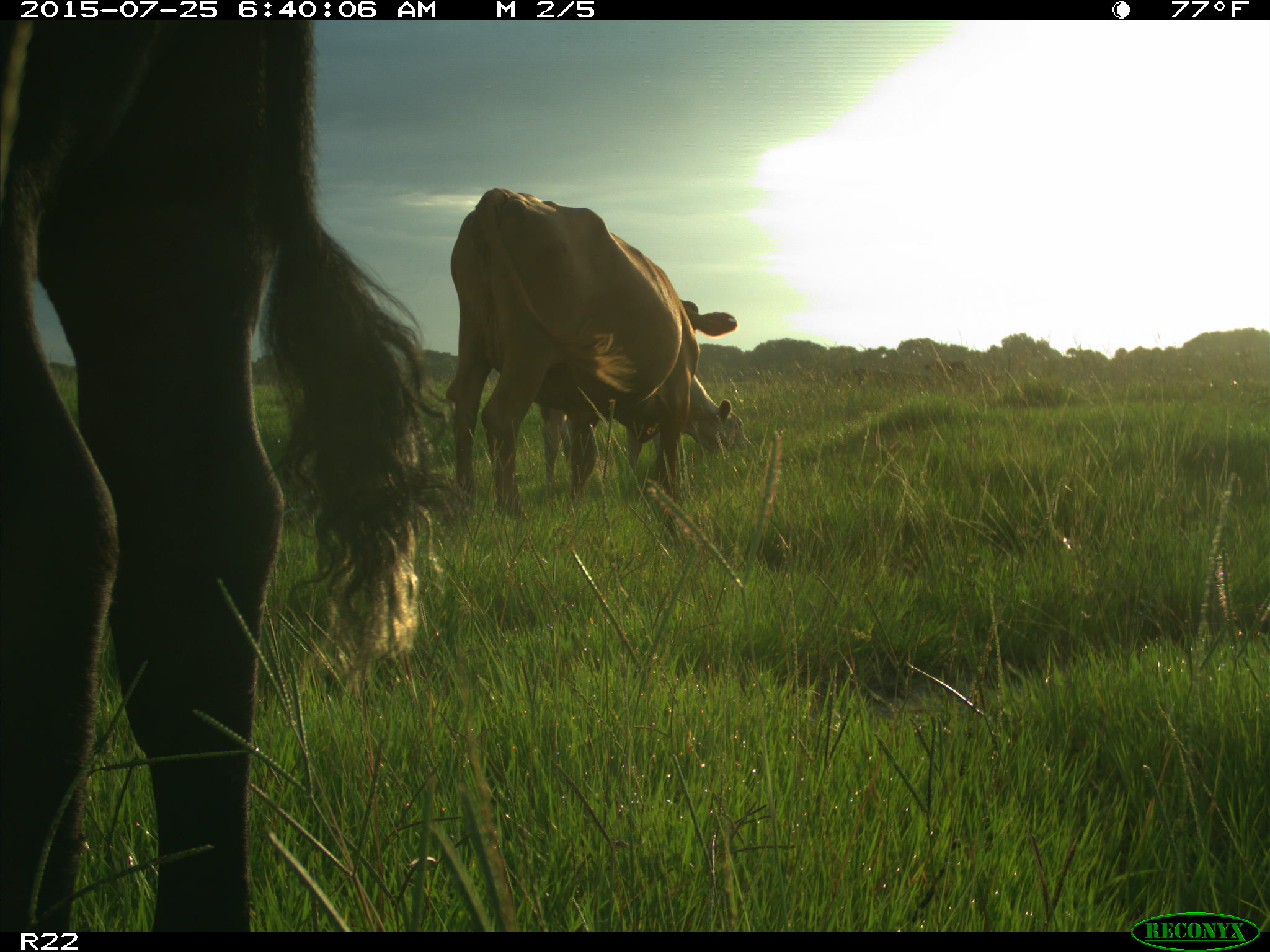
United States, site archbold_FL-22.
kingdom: Animalia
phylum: Chordata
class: Mammalia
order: Artiodactyla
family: Bovidae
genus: Bos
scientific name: Bos taurus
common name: domestic cow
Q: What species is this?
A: Bos taurus (domestic cow).